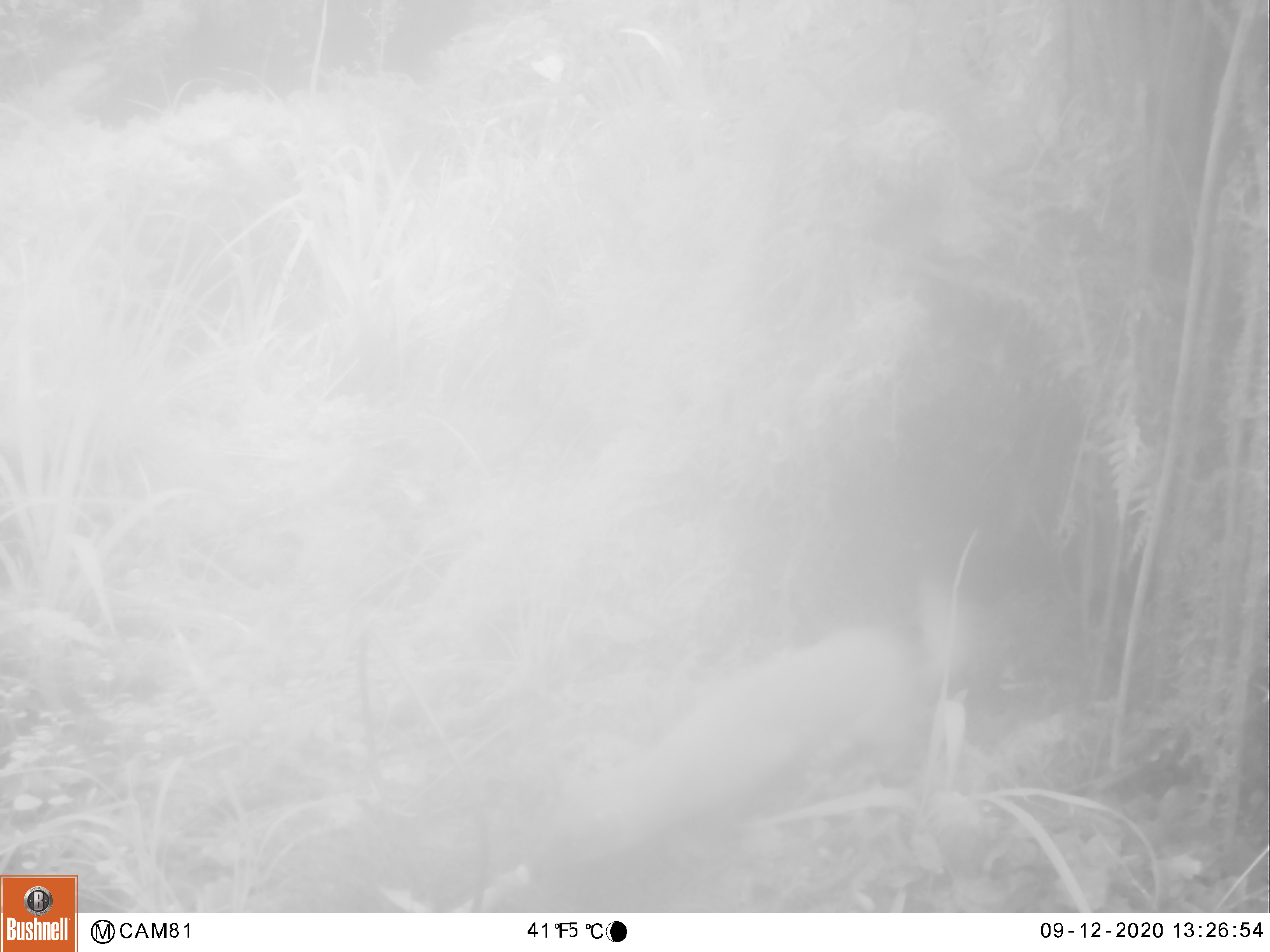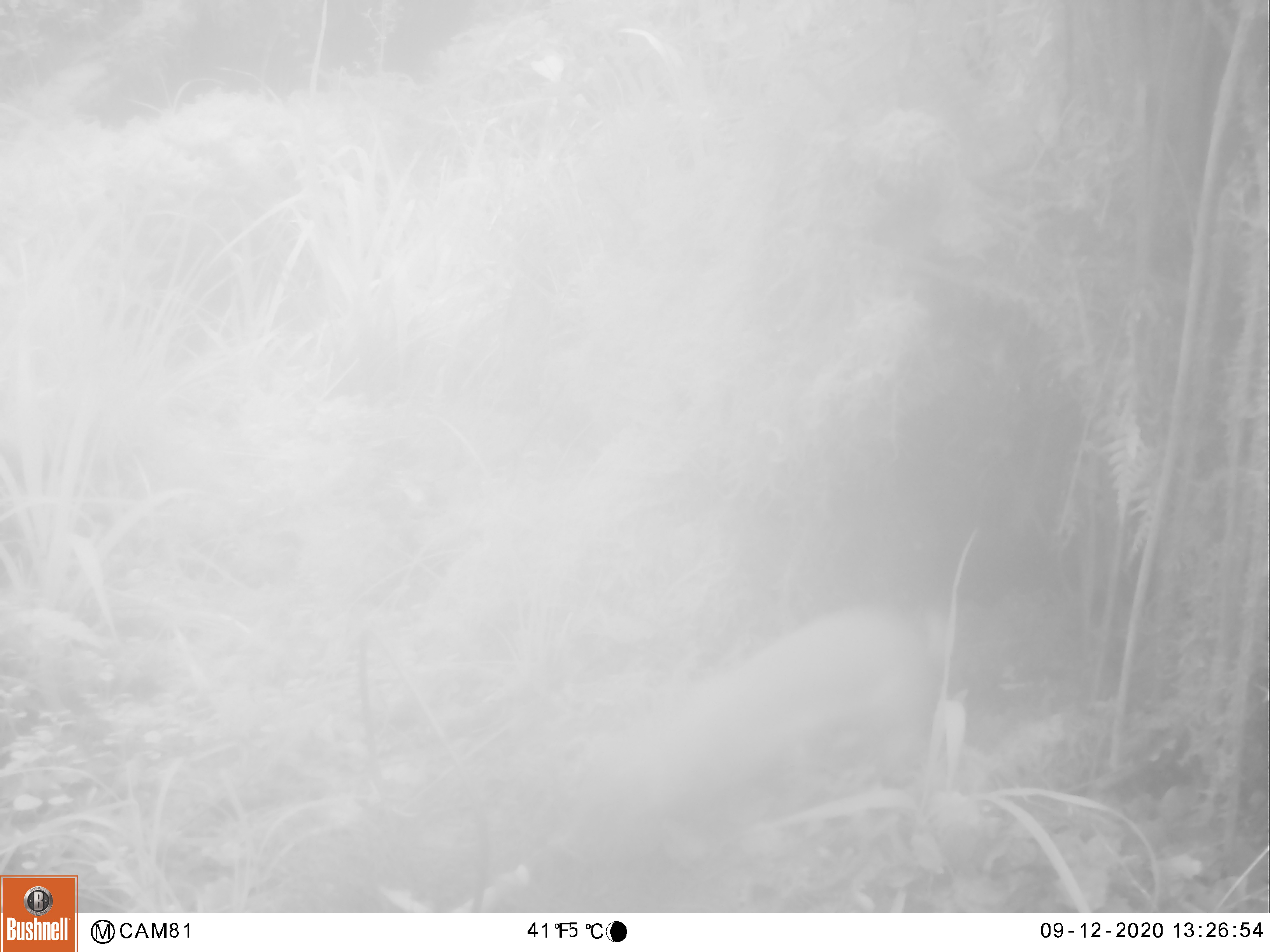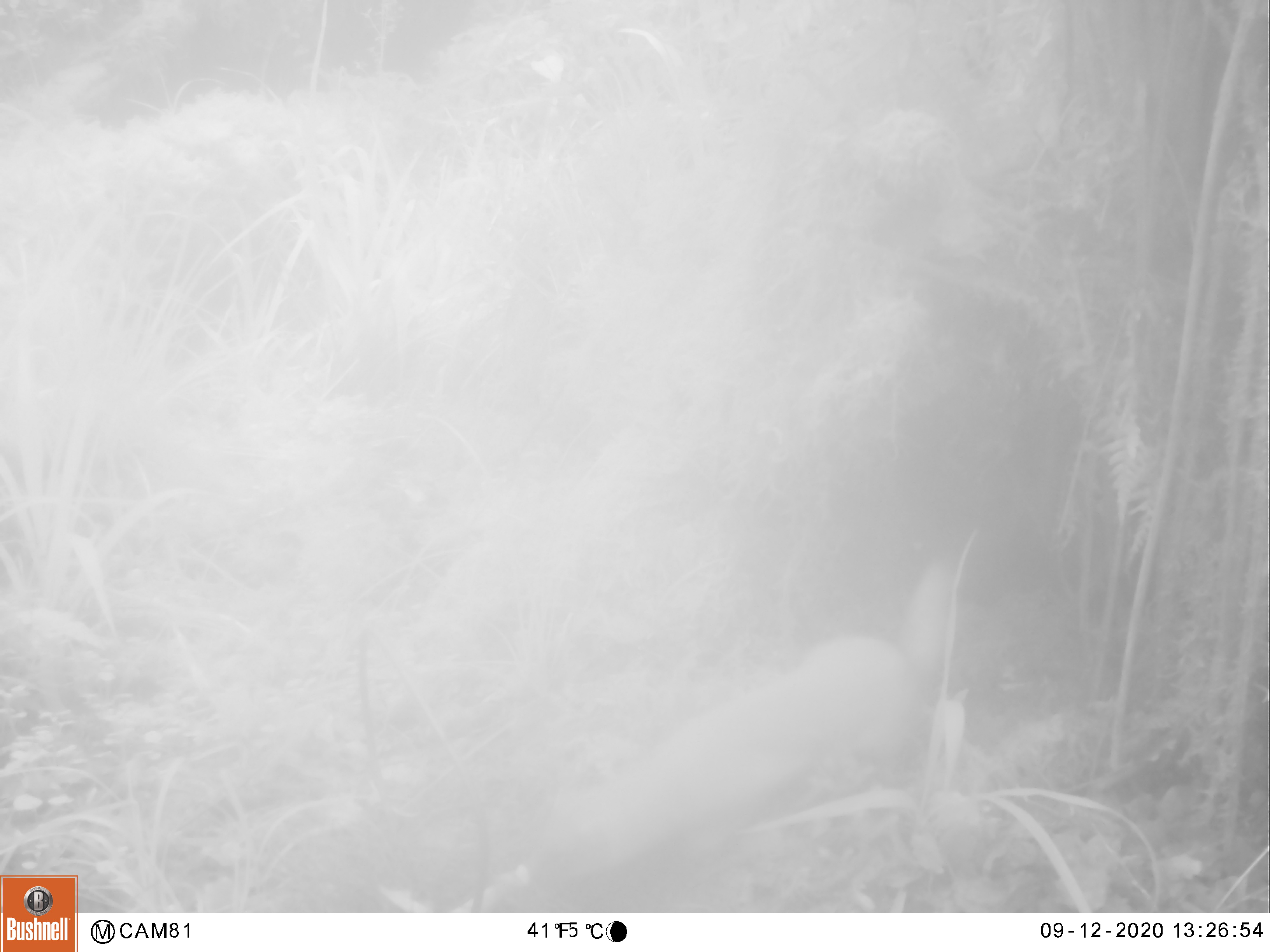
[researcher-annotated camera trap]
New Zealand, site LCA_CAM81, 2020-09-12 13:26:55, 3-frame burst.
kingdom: Animalia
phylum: Chordata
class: Mammalia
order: Carnivora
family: Mustelidae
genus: Mustela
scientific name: Mustela erminea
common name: stoat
Stoat (Mustela erminea).